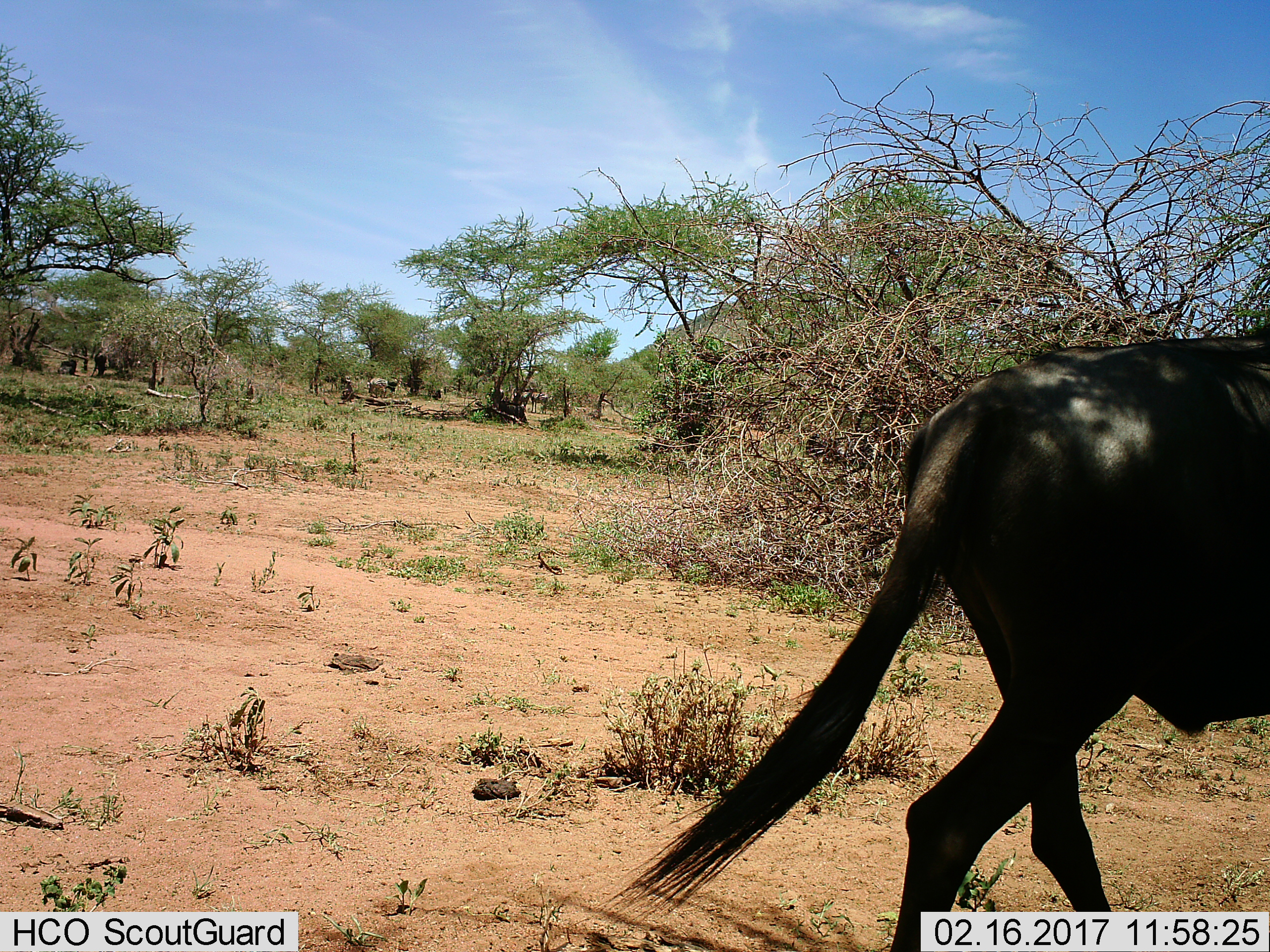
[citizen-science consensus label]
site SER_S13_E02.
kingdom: Animalia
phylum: Chordata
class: Mammalia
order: Artiodactyla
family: Bovidae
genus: Connochaetes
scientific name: Connochaetes taurinus taurinus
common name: blue wildebeest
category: wildebeestblue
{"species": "wildebeestblue (blue wildebeest) (Connochaetes taurinus taurinus)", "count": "1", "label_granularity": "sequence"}